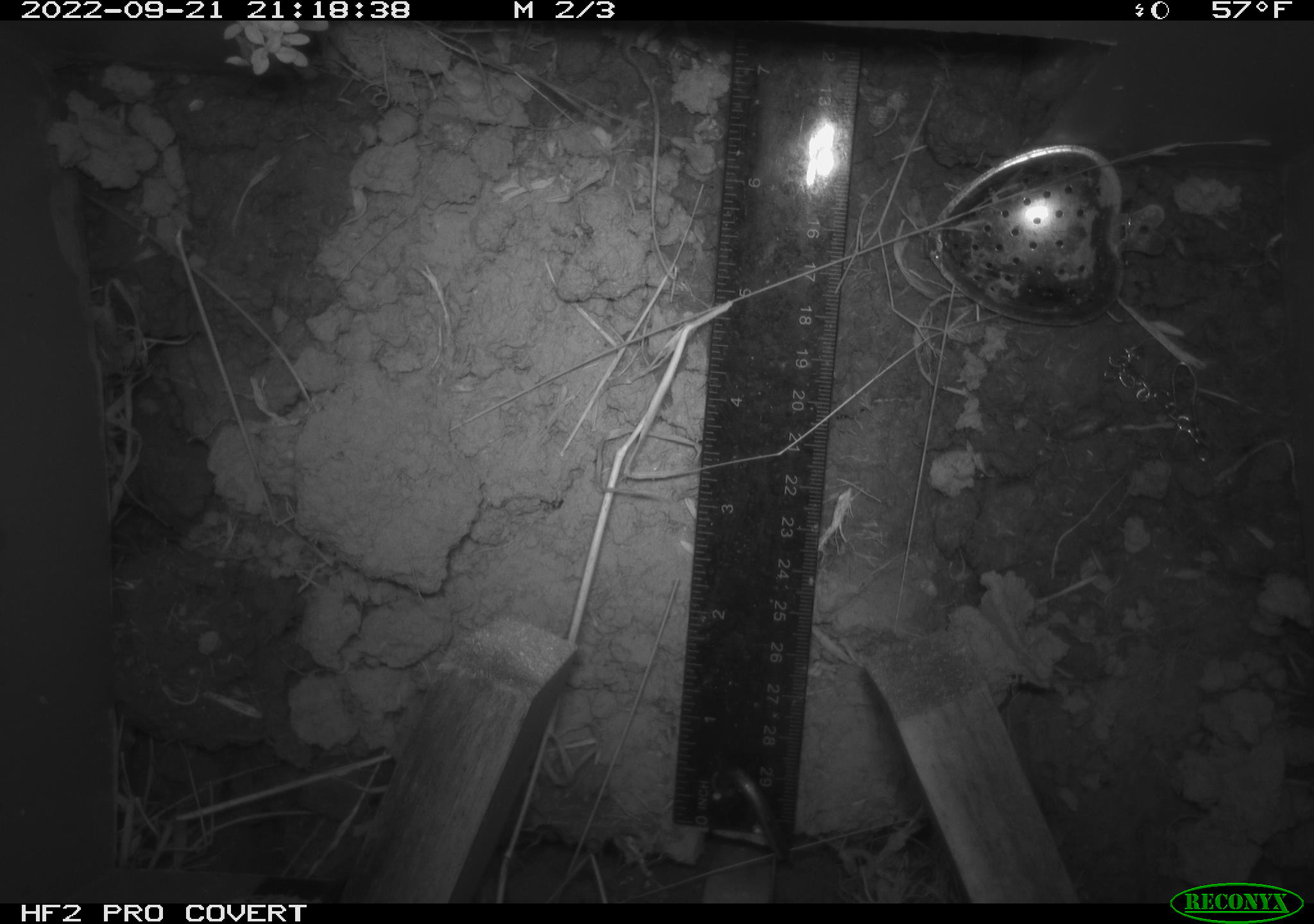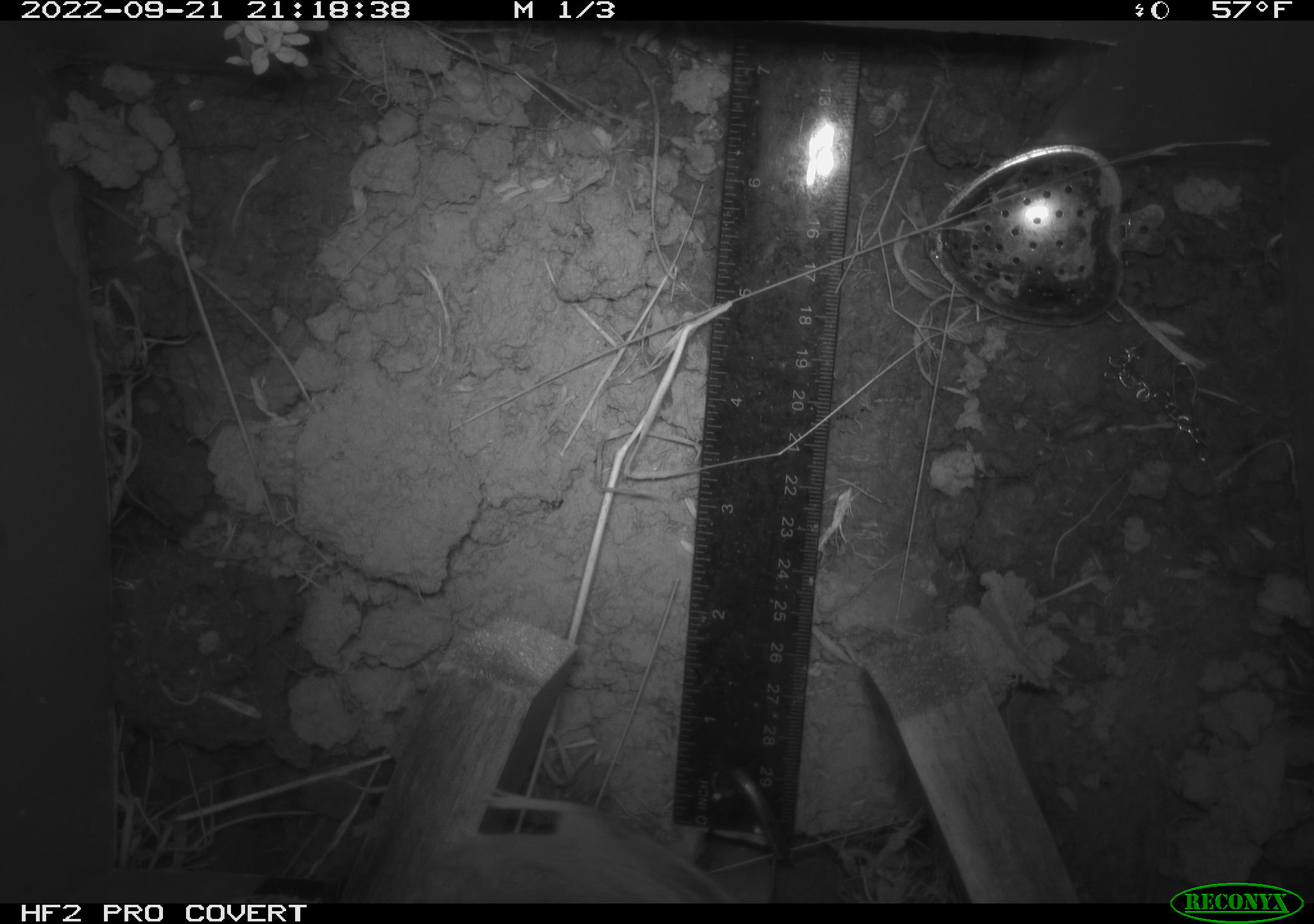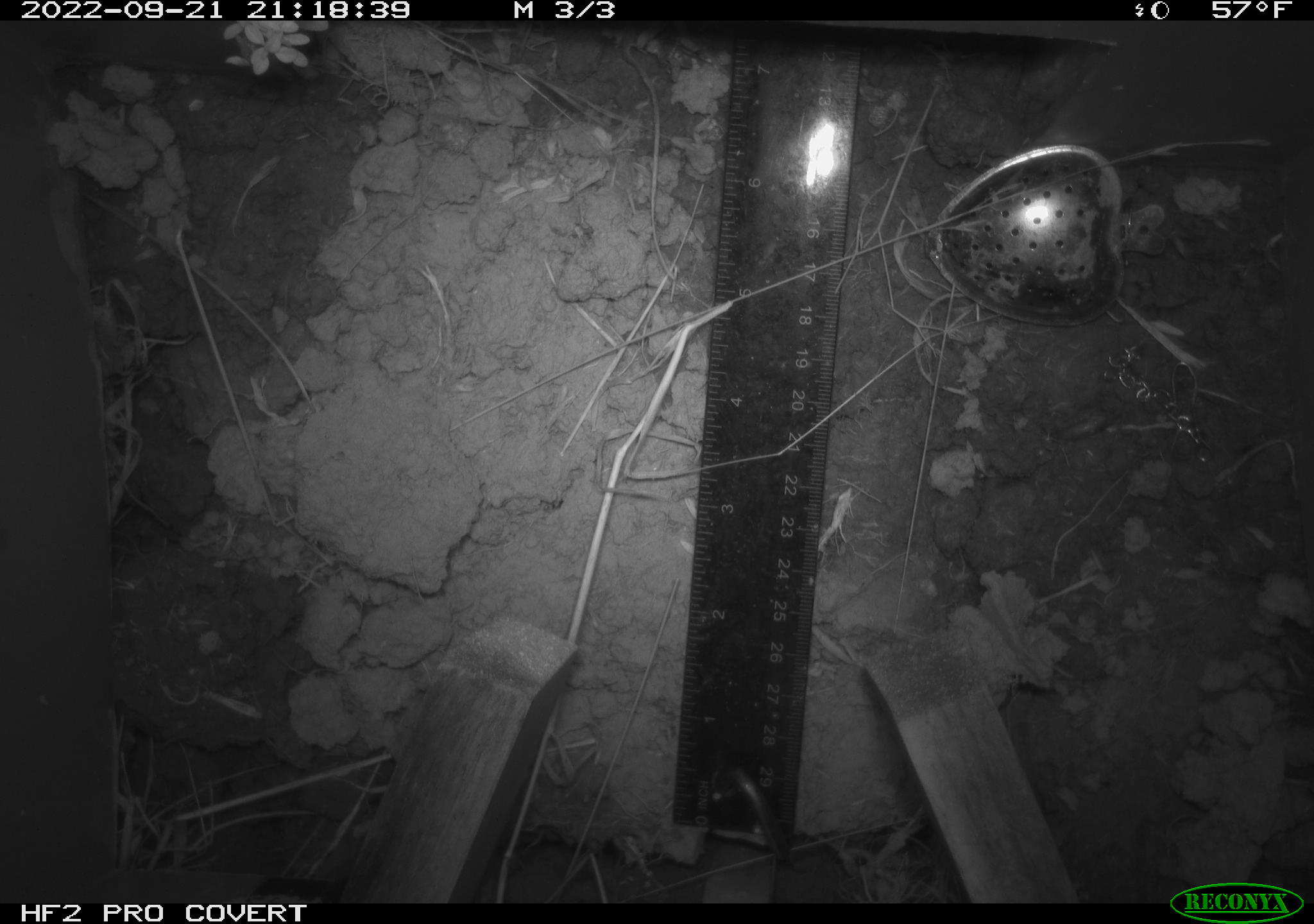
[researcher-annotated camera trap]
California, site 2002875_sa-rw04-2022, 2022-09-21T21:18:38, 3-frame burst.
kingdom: Animalia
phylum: Chordata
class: Mammalia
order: Rodentia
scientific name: Rodentia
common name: mouse species